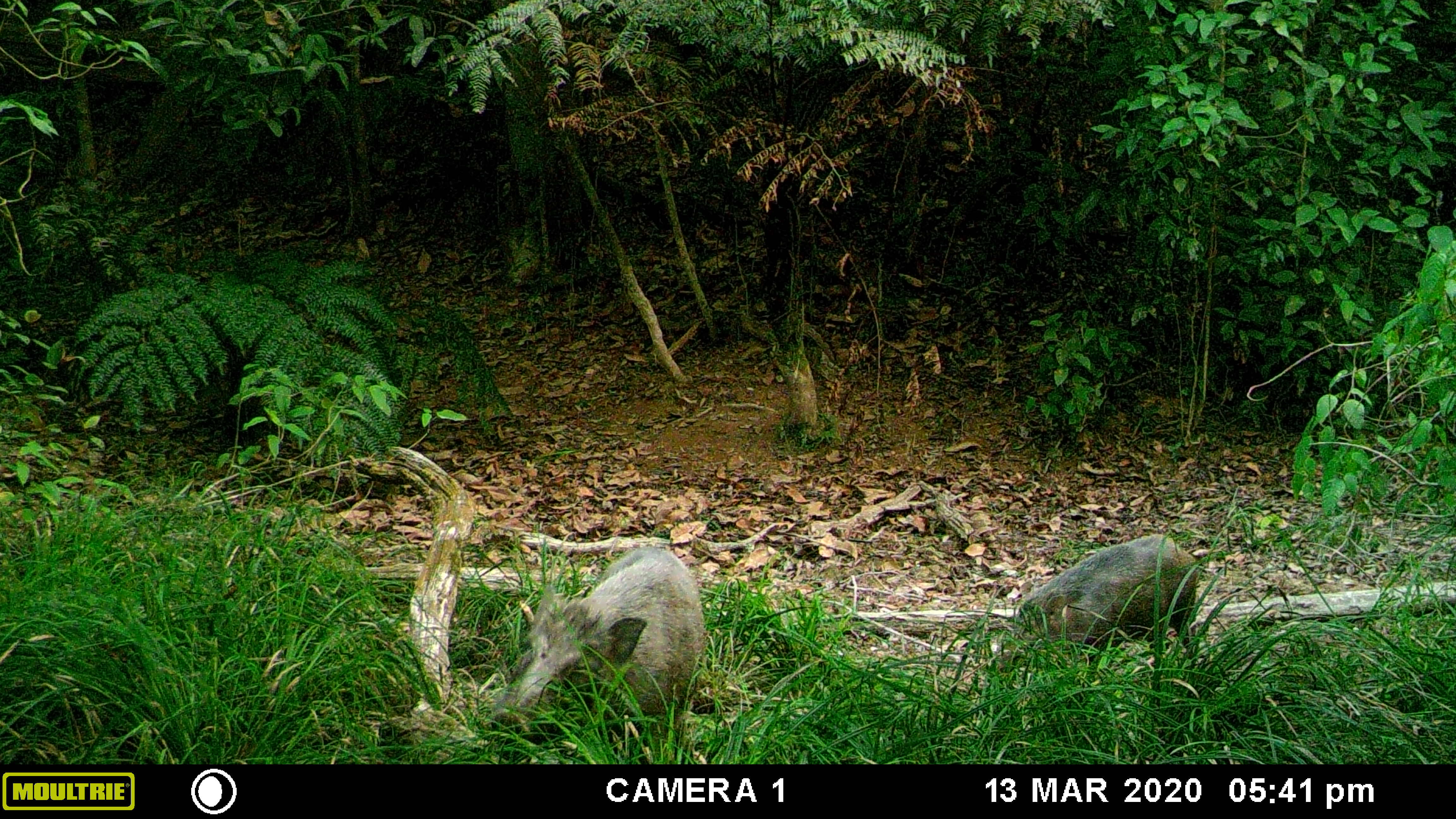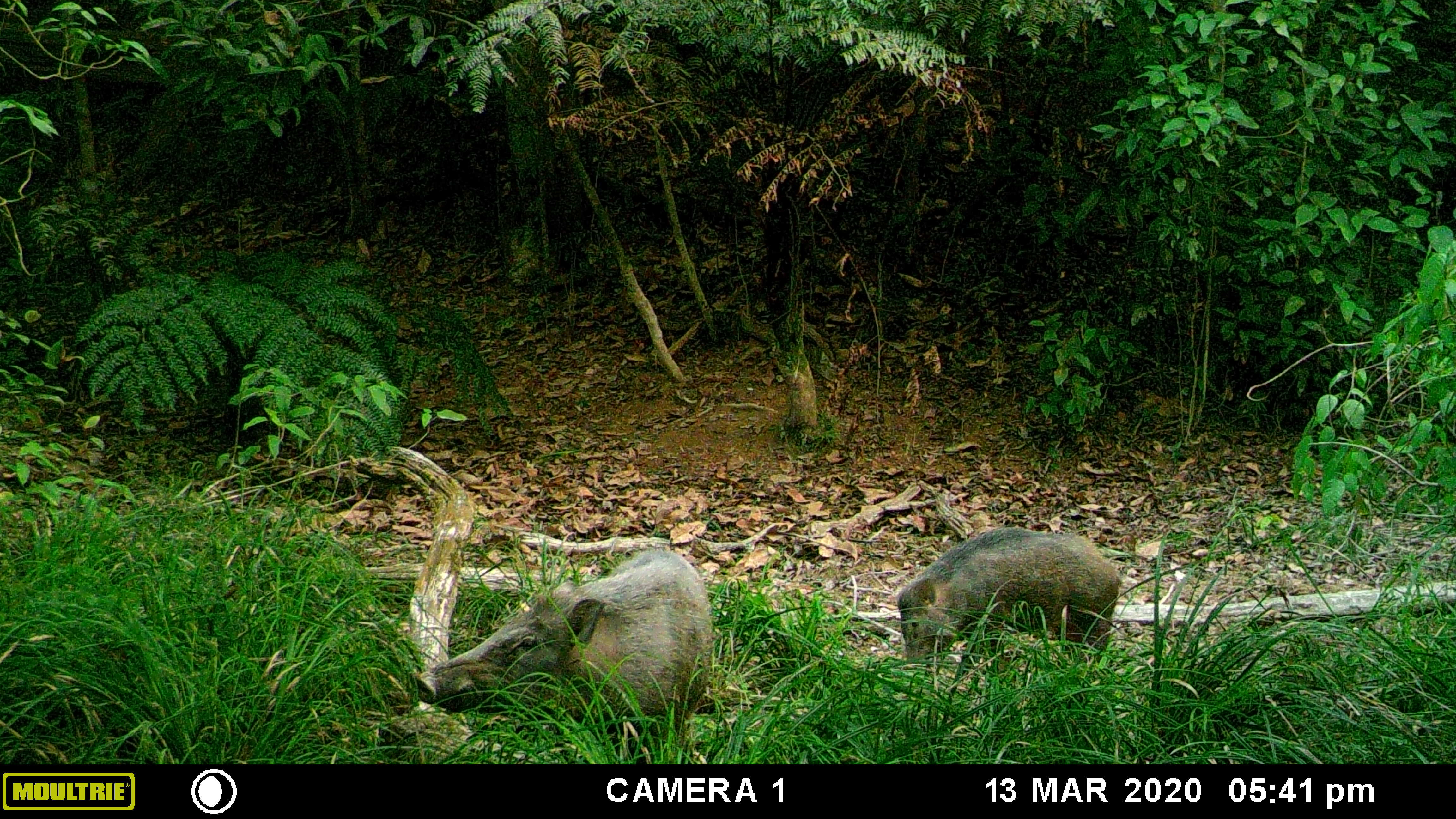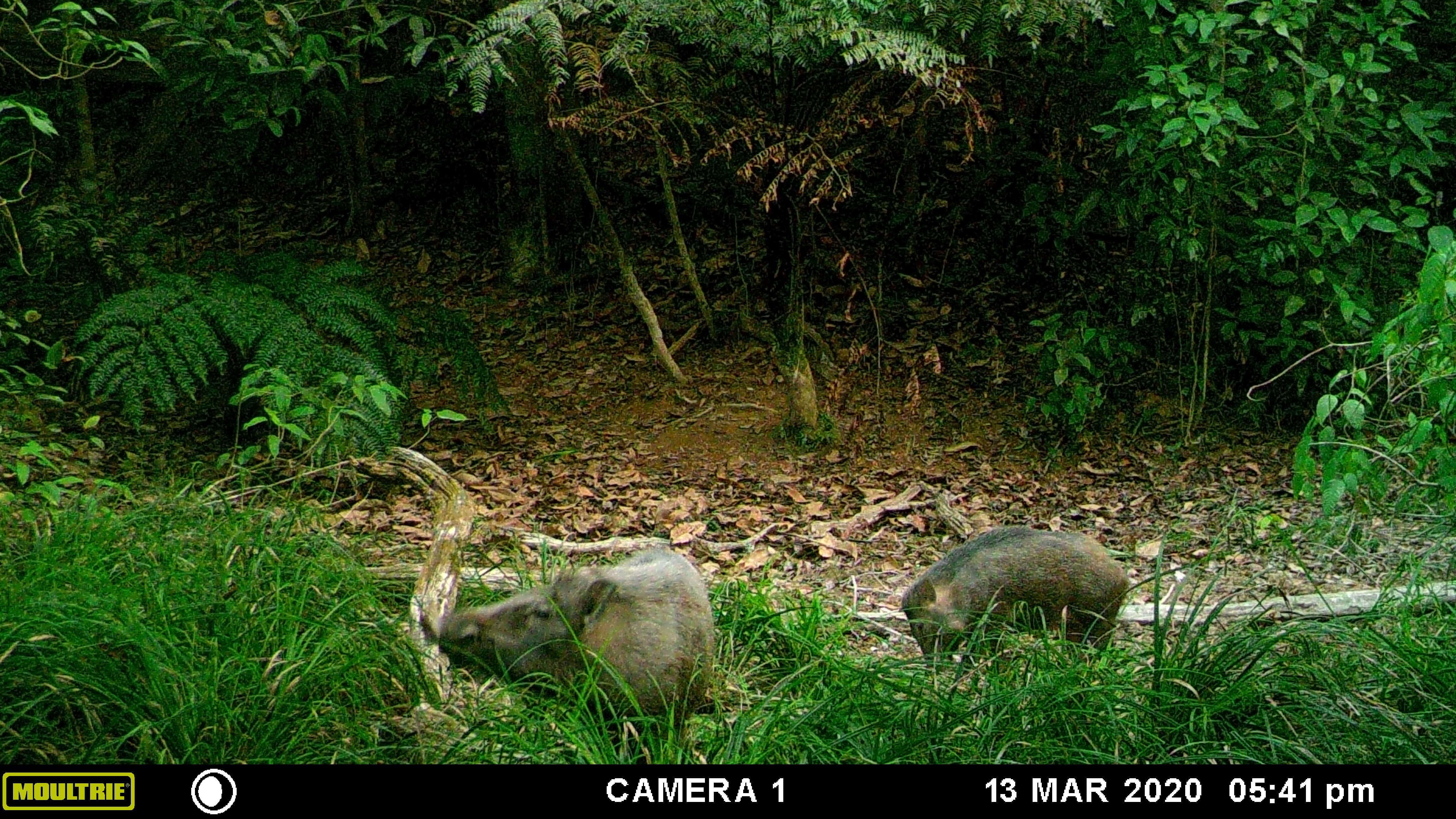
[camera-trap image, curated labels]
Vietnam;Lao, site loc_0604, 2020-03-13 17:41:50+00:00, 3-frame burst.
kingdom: Animalia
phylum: Chordata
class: Mammalia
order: Artiodactyla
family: Suidae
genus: Sus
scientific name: Sus scrofa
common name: eurasian wild pig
Eurasian wild pig (Sus scrofa). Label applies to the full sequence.